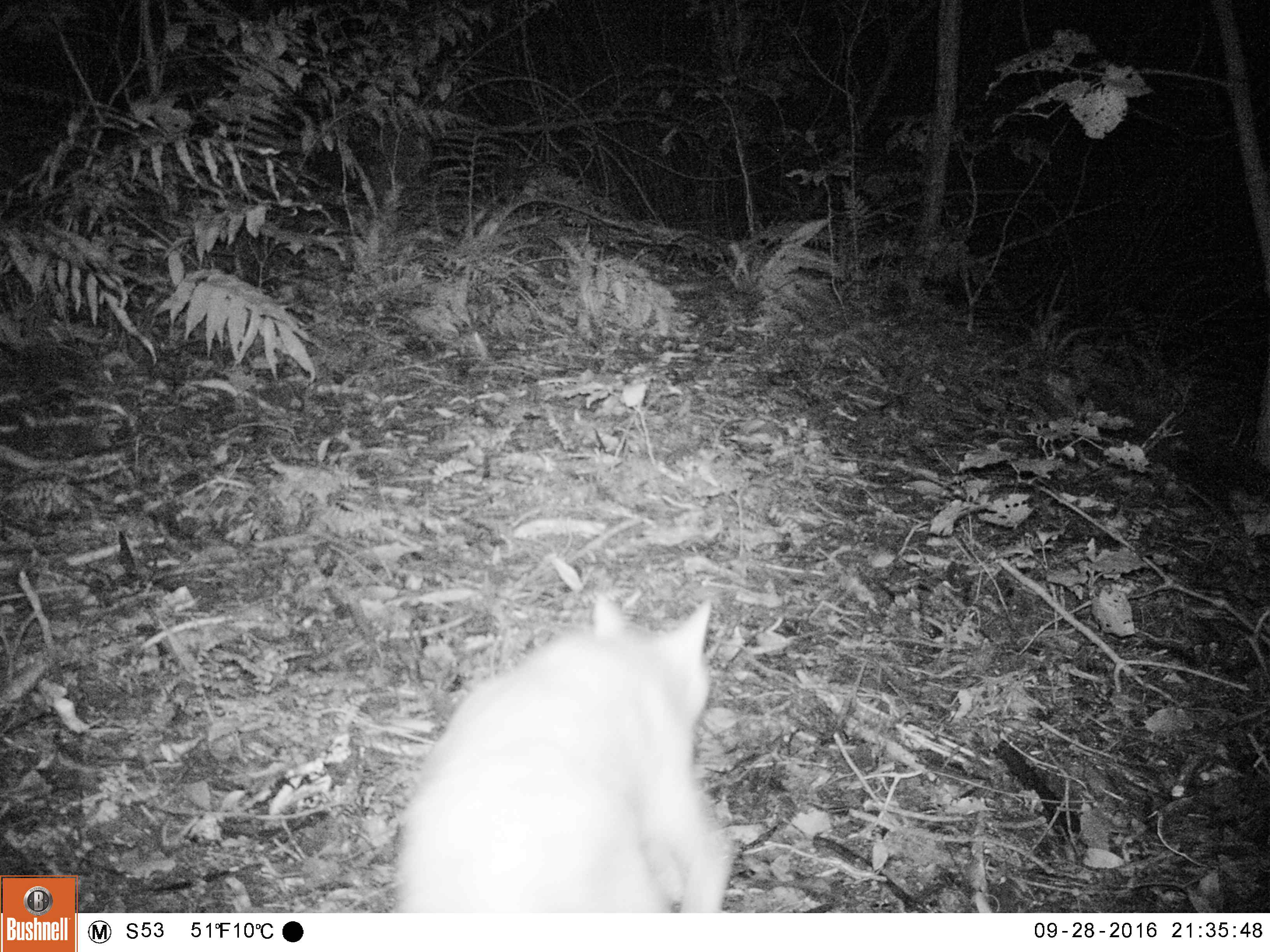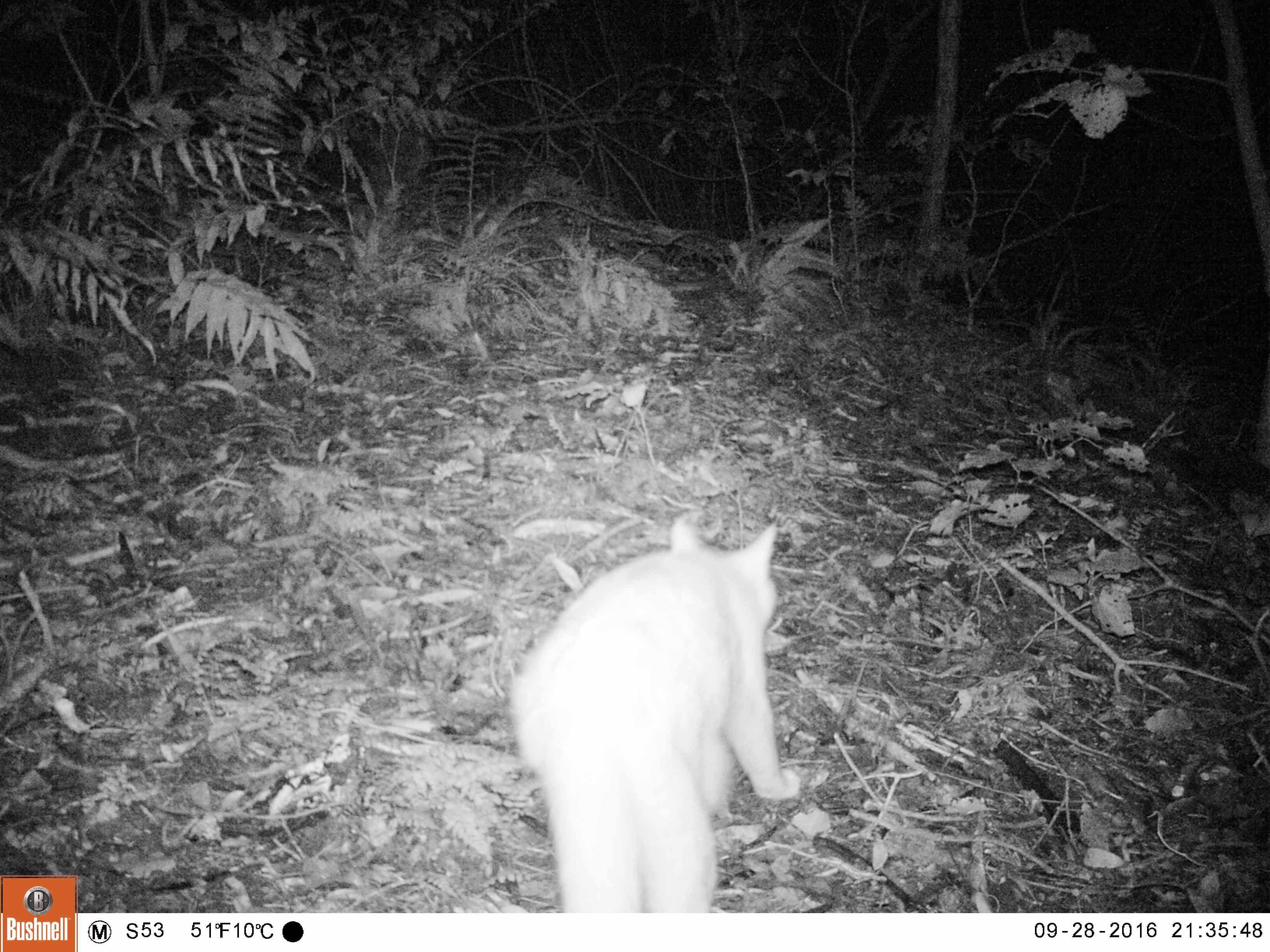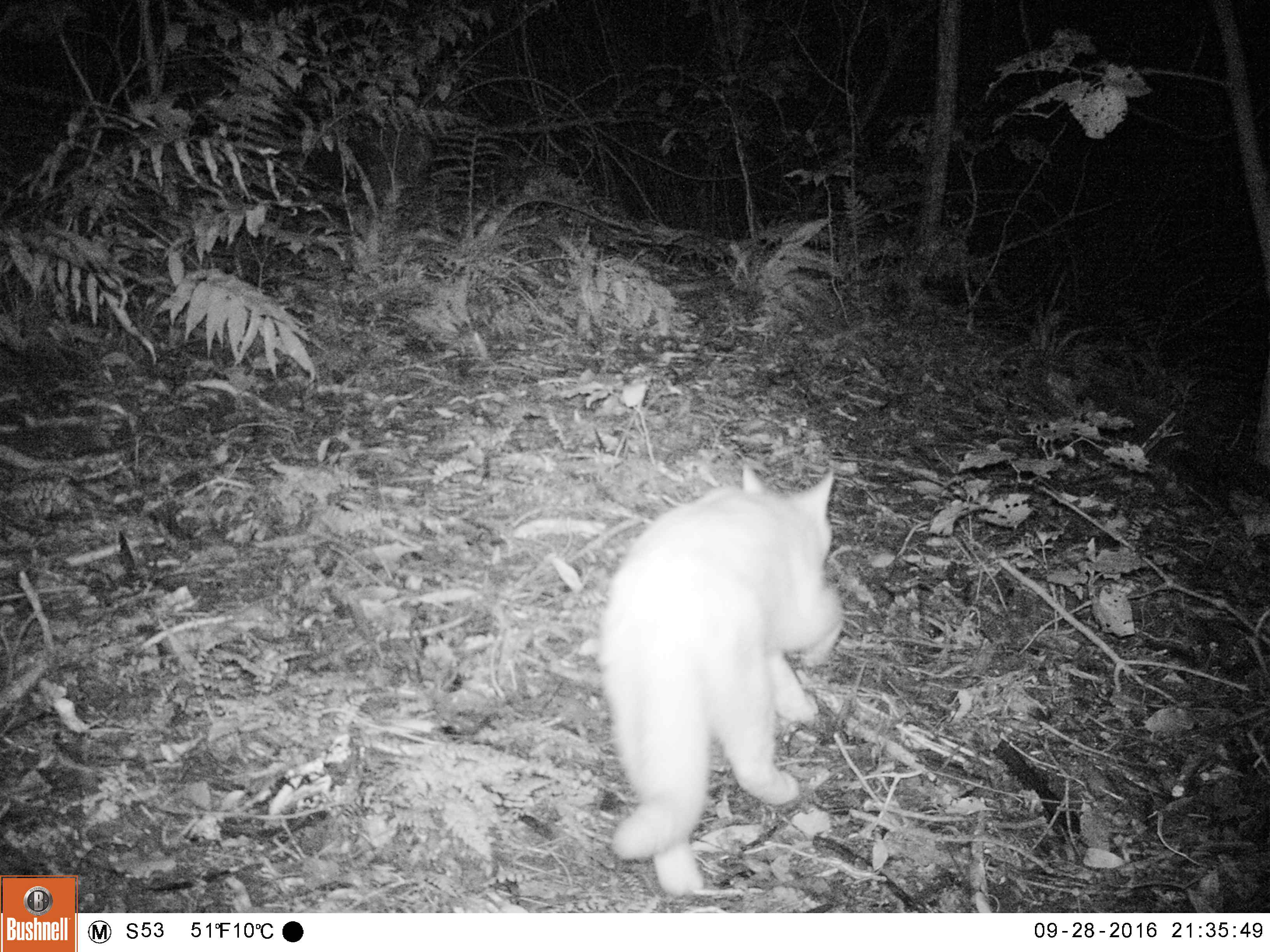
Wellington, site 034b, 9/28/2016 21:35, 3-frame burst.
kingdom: Animalia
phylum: Chordata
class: Mammalia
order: Carnivora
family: Felidae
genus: Felis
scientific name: Felis catus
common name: cat